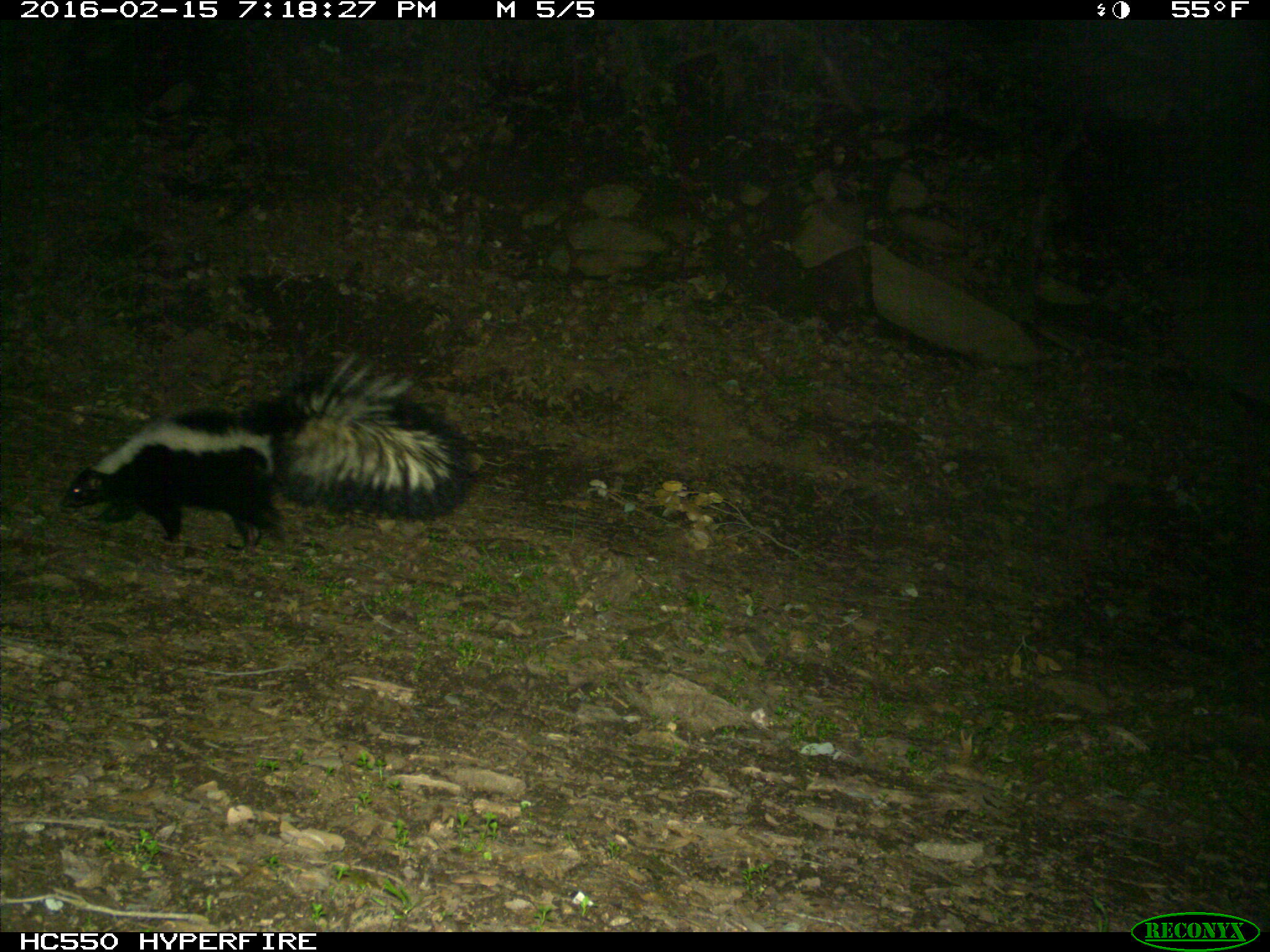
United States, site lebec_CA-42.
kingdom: Animalia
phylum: Chordata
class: Mammalia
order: Carnivora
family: Mephitidae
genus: Mephitis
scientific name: Mephitis mephitis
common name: striped skunk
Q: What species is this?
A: Mephitis mephitis (striped skunk).